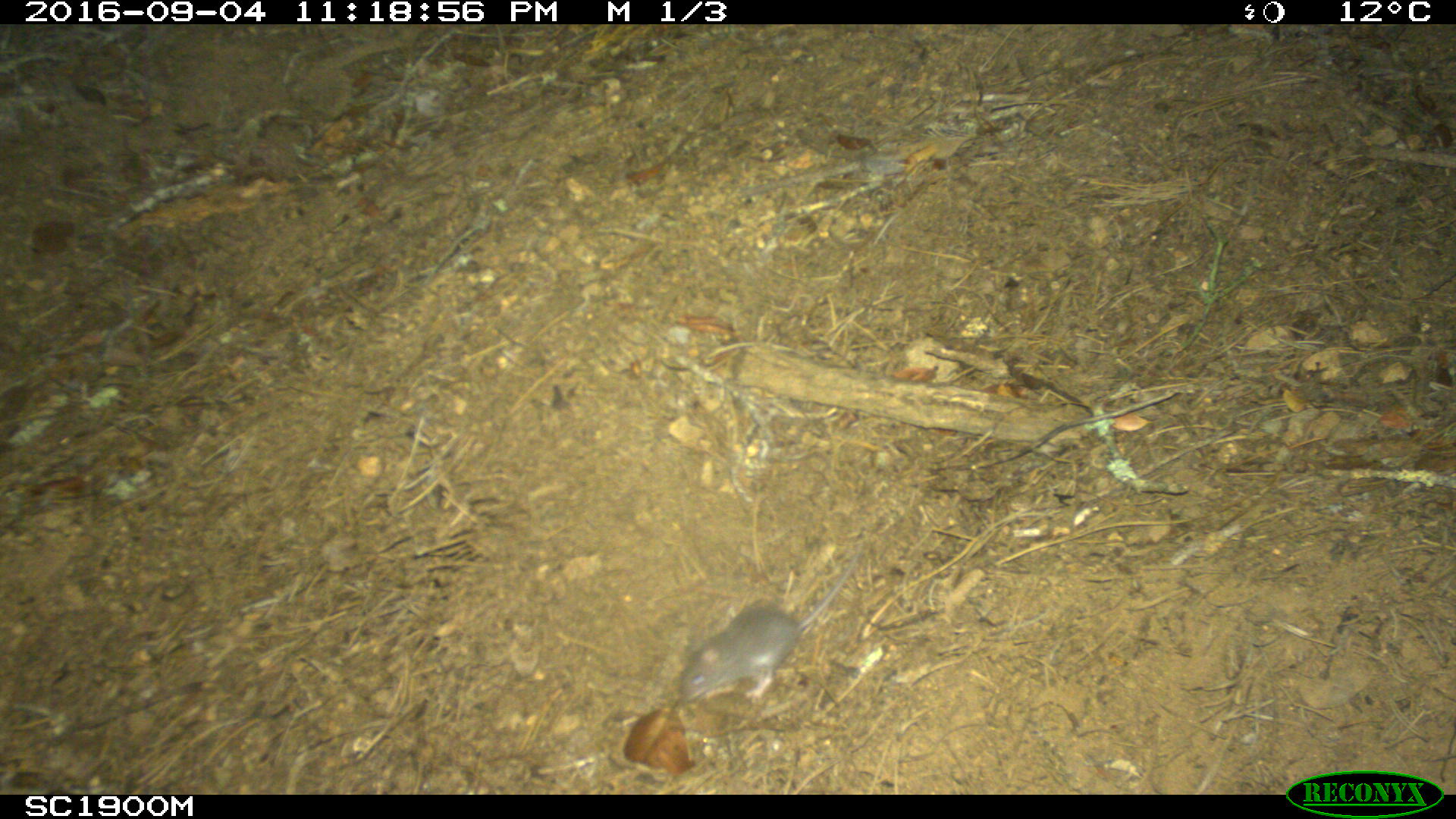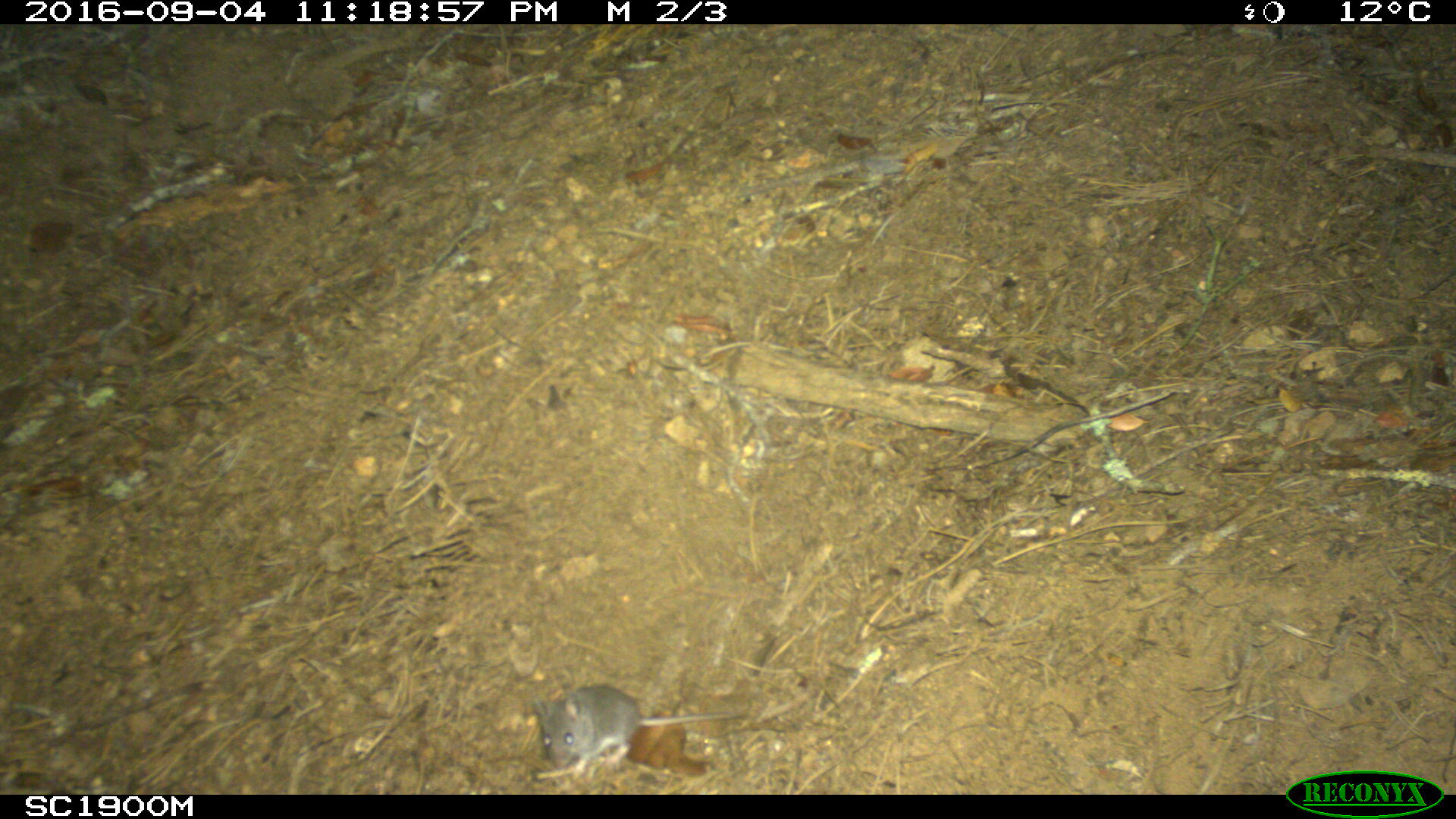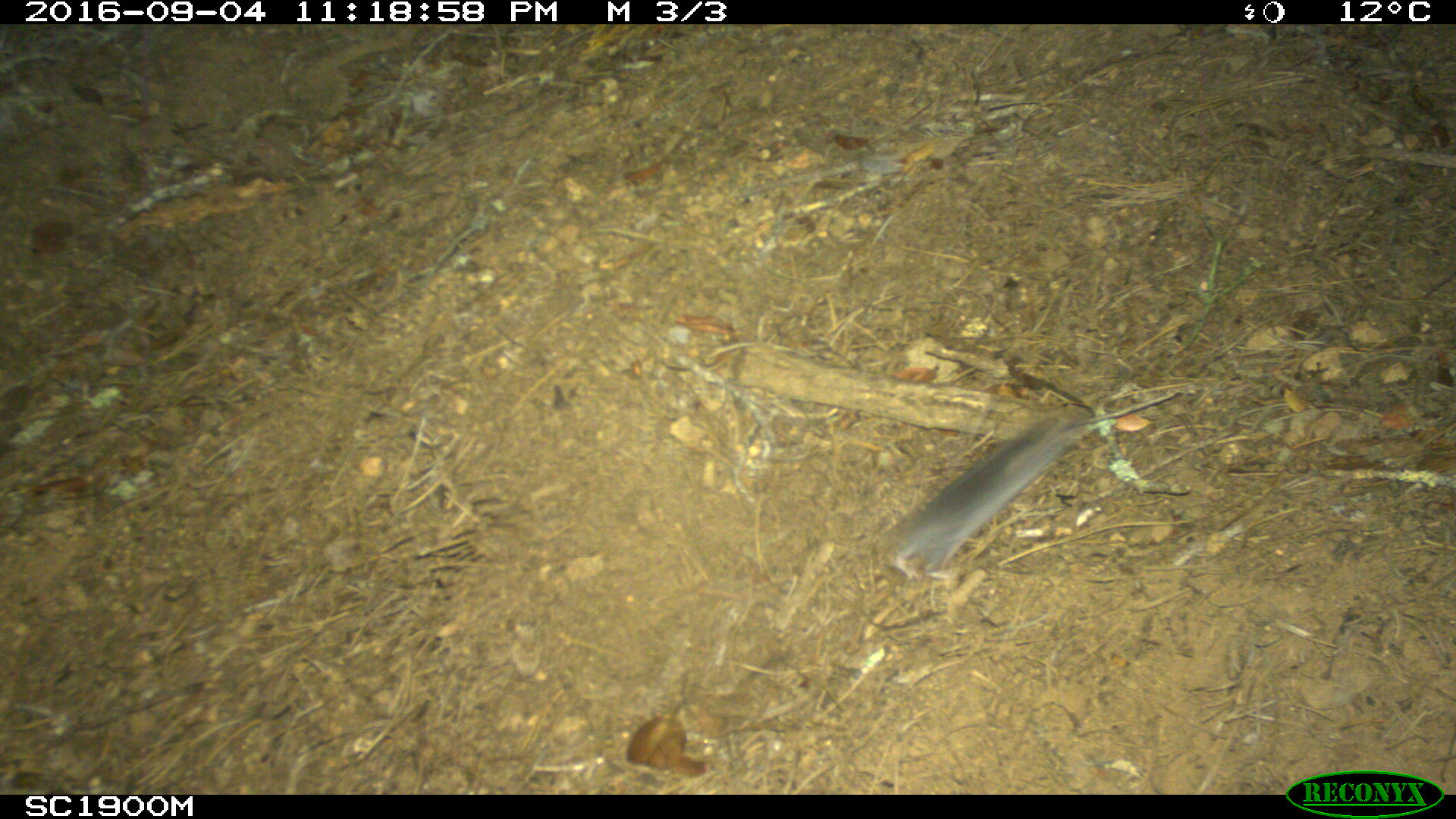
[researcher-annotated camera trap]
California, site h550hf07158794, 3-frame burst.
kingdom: Animalia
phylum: Chordata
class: Mammalia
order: Rodentia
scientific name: Rodentia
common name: rodent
Rodent (Rodentia).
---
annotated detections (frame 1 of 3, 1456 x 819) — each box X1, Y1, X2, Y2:
rodent: 683, 553, 860, 702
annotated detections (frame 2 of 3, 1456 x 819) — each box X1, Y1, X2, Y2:
rodent: 532, 681, 748, 769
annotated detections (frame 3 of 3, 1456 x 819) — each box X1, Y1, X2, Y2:
rodent: 884, 388, 1181, 580